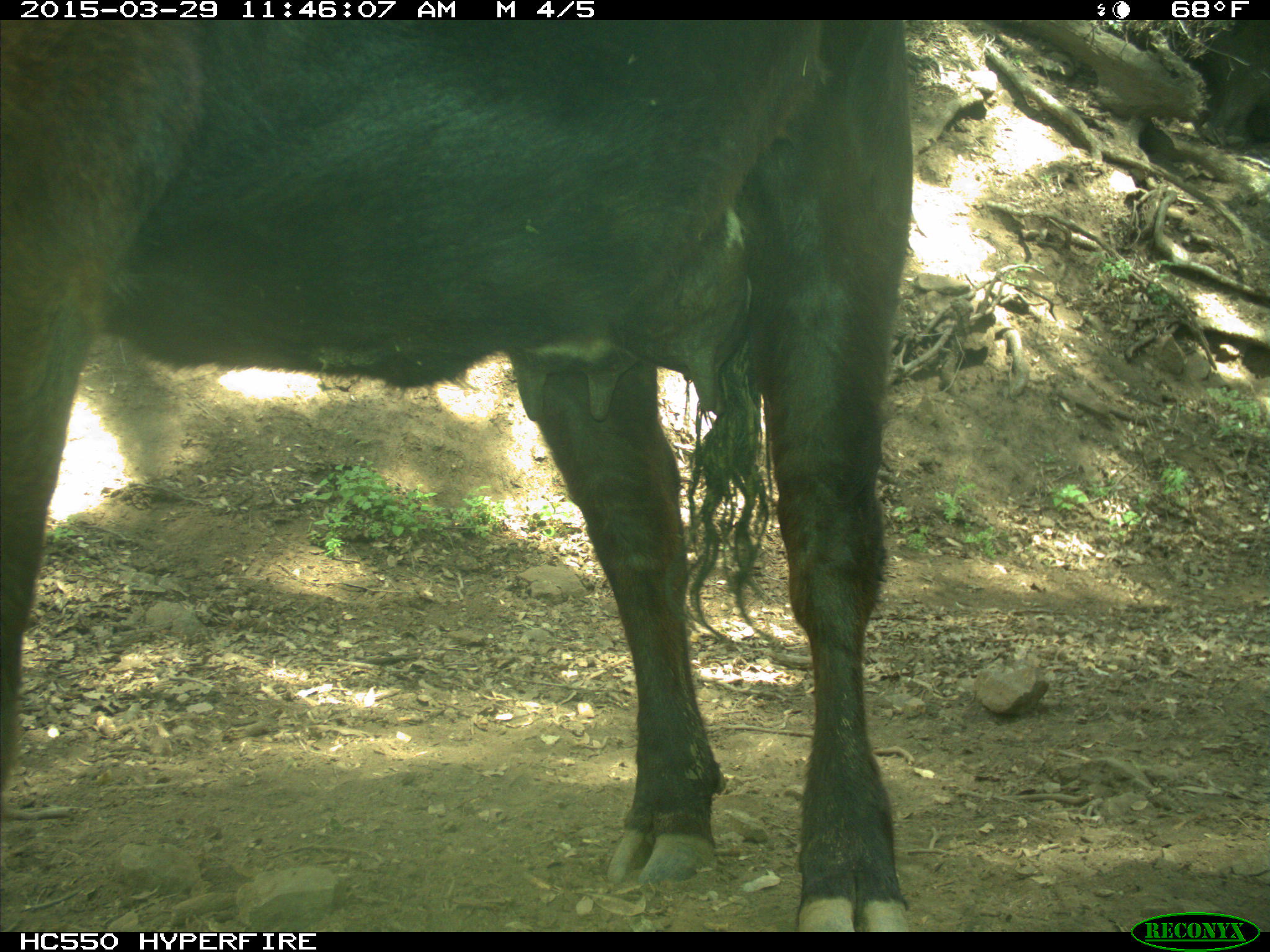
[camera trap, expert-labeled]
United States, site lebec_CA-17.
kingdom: Animalia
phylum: Chordata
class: Mammalia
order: Artiodactyla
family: Bovidae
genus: Bos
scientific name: Bos taurus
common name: domestic cow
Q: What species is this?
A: Bos taurus (domestic cow).